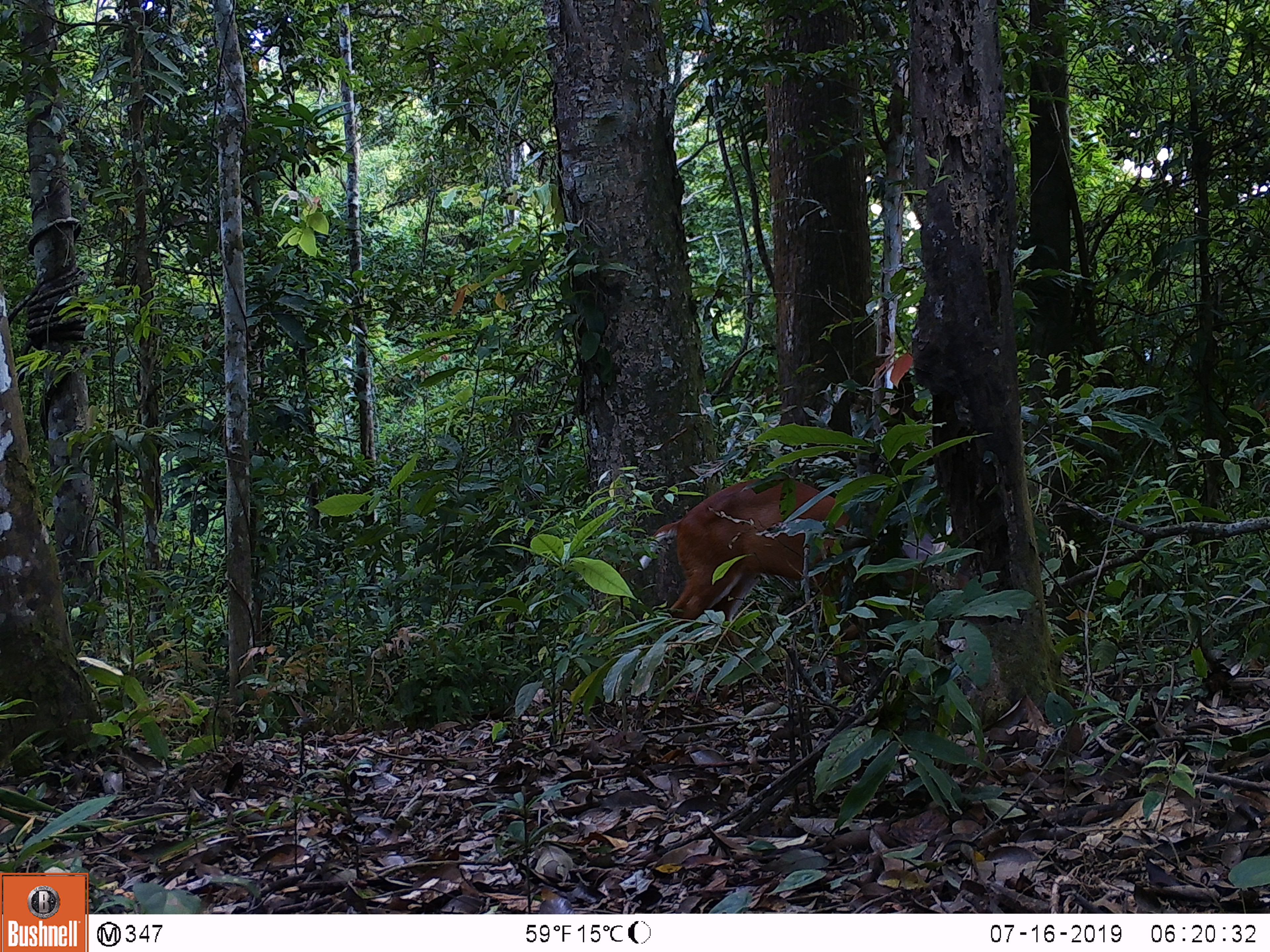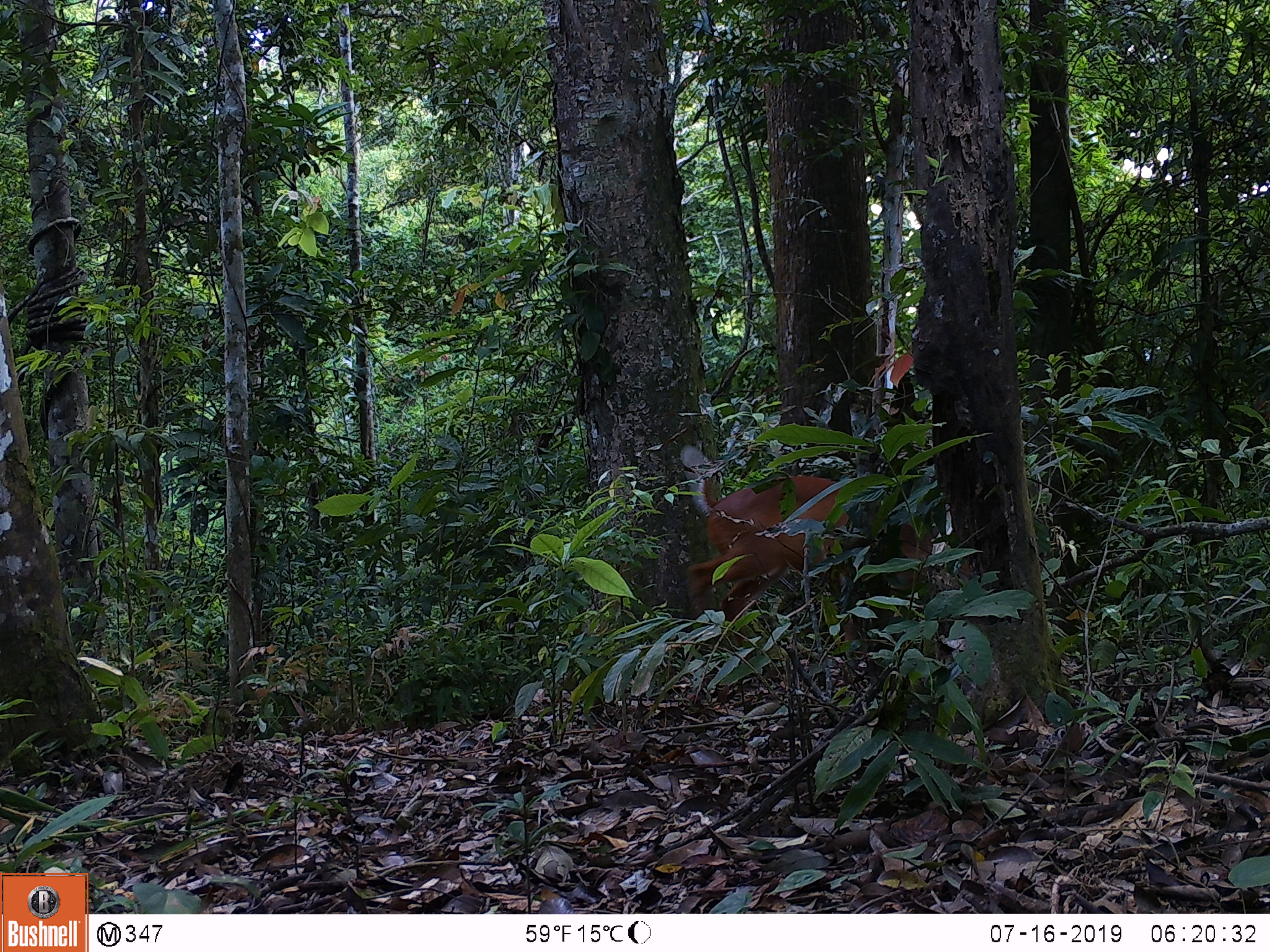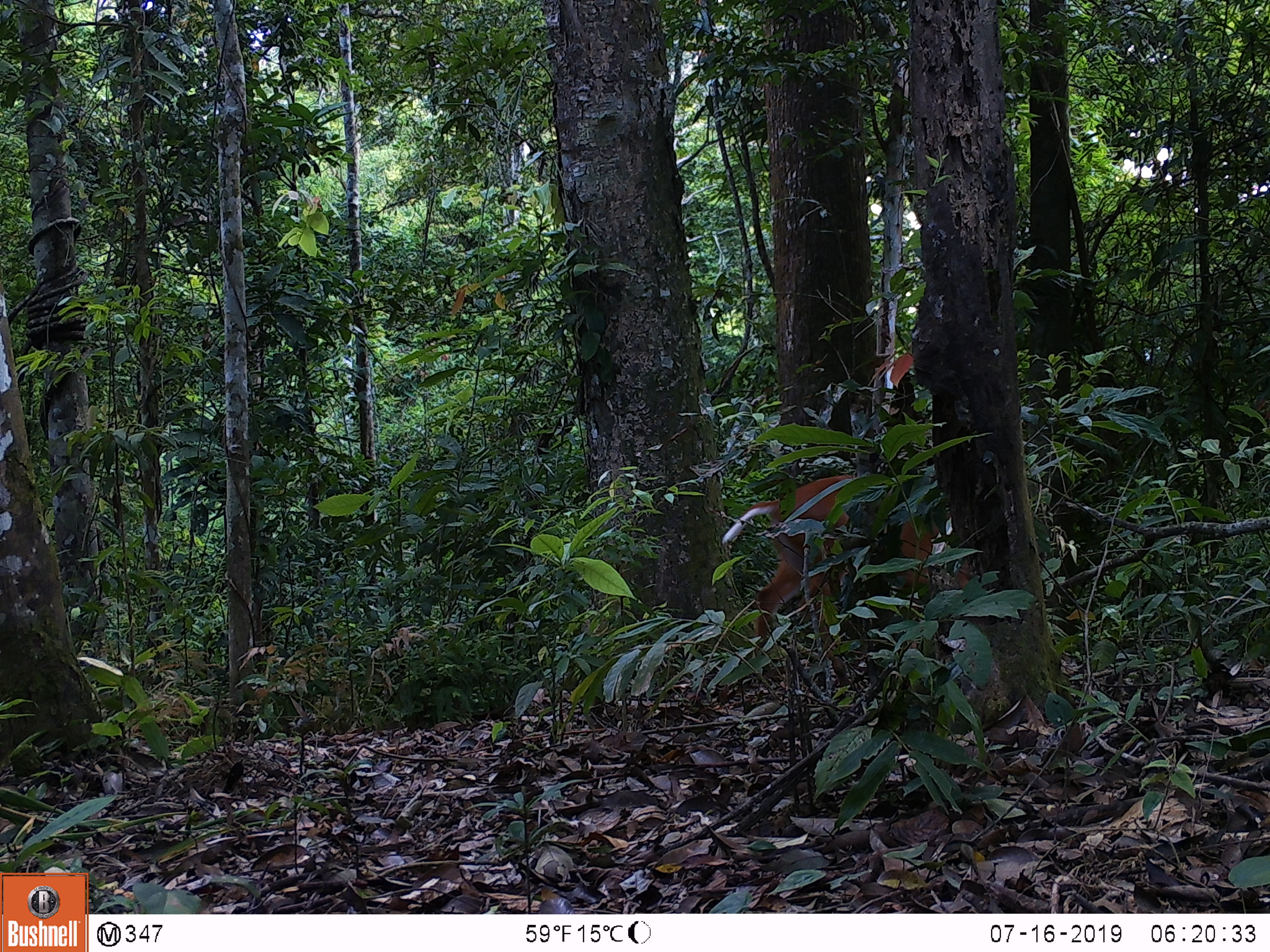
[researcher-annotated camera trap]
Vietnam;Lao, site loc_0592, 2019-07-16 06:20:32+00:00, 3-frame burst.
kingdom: Animalia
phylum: Chordata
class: Mammalia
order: Artiodactyla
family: Cervidae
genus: Muntiacus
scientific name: Muntiacus muntjak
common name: red muntjac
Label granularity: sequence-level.